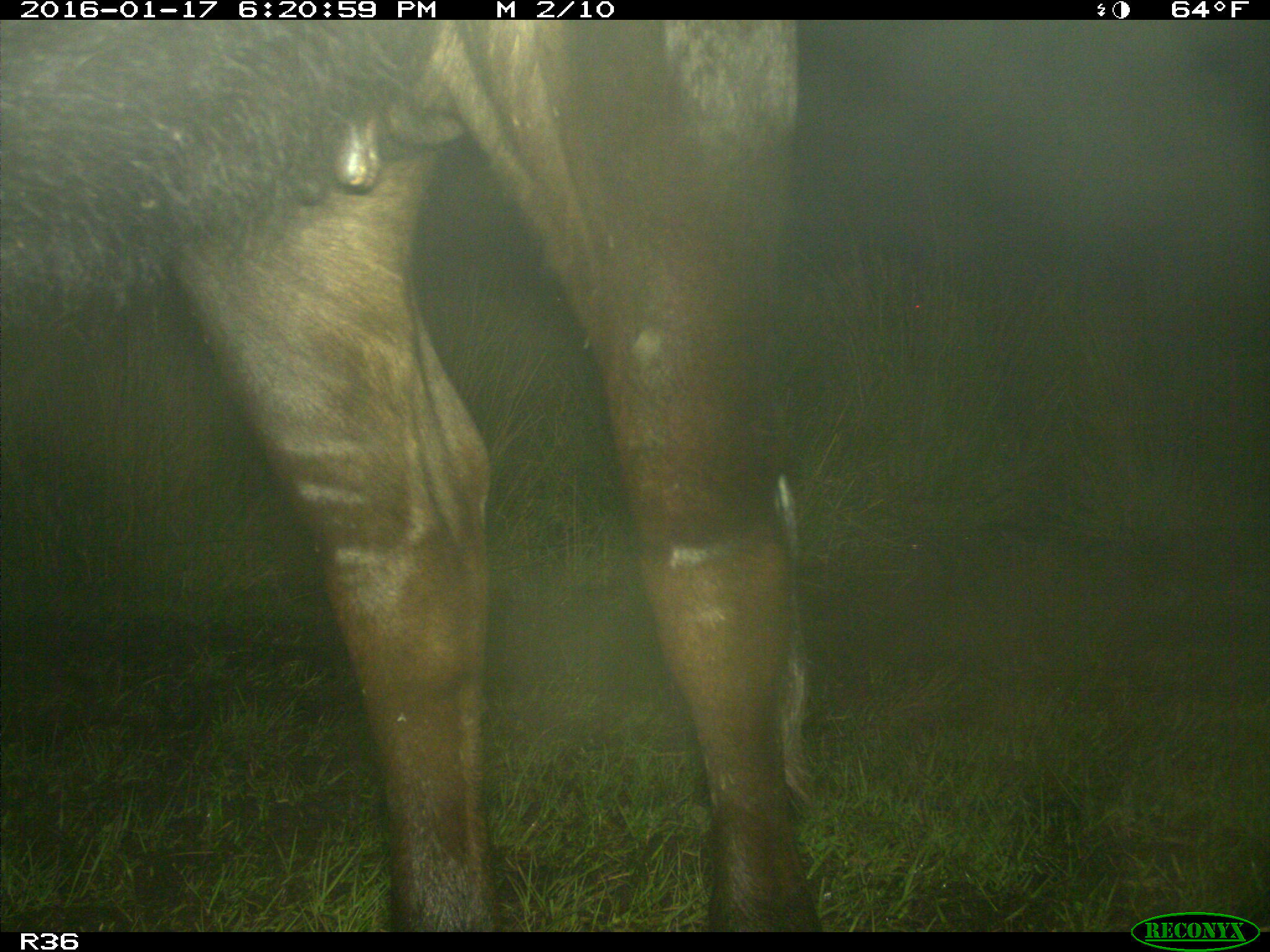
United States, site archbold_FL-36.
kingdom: Animalia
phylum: Chordata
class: Mammalia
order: Artiodactyla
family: Bovidae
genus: Bos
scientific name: Bos taurus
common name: domestic cow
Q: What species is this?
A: Bos taurus (domestic cow).